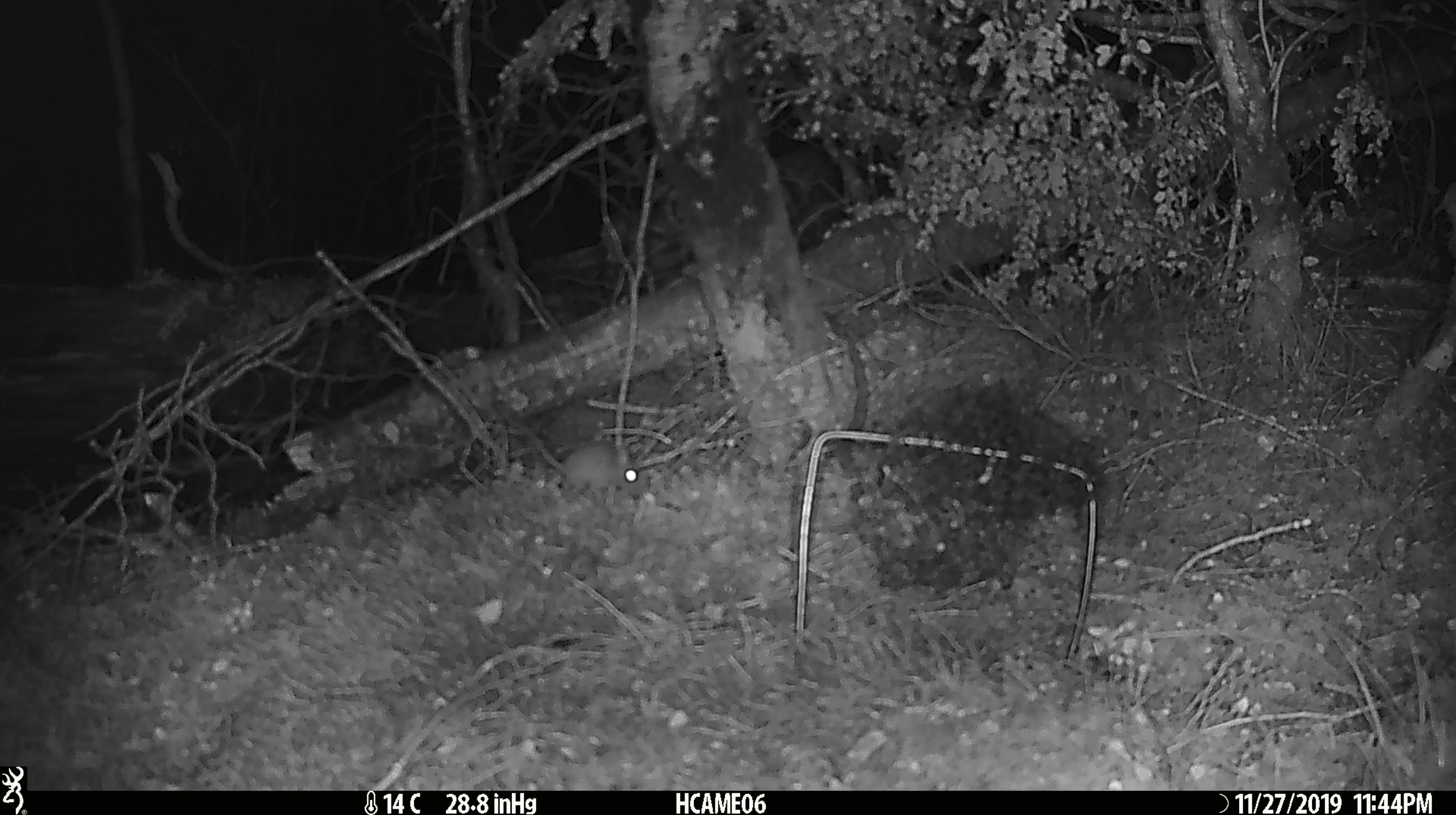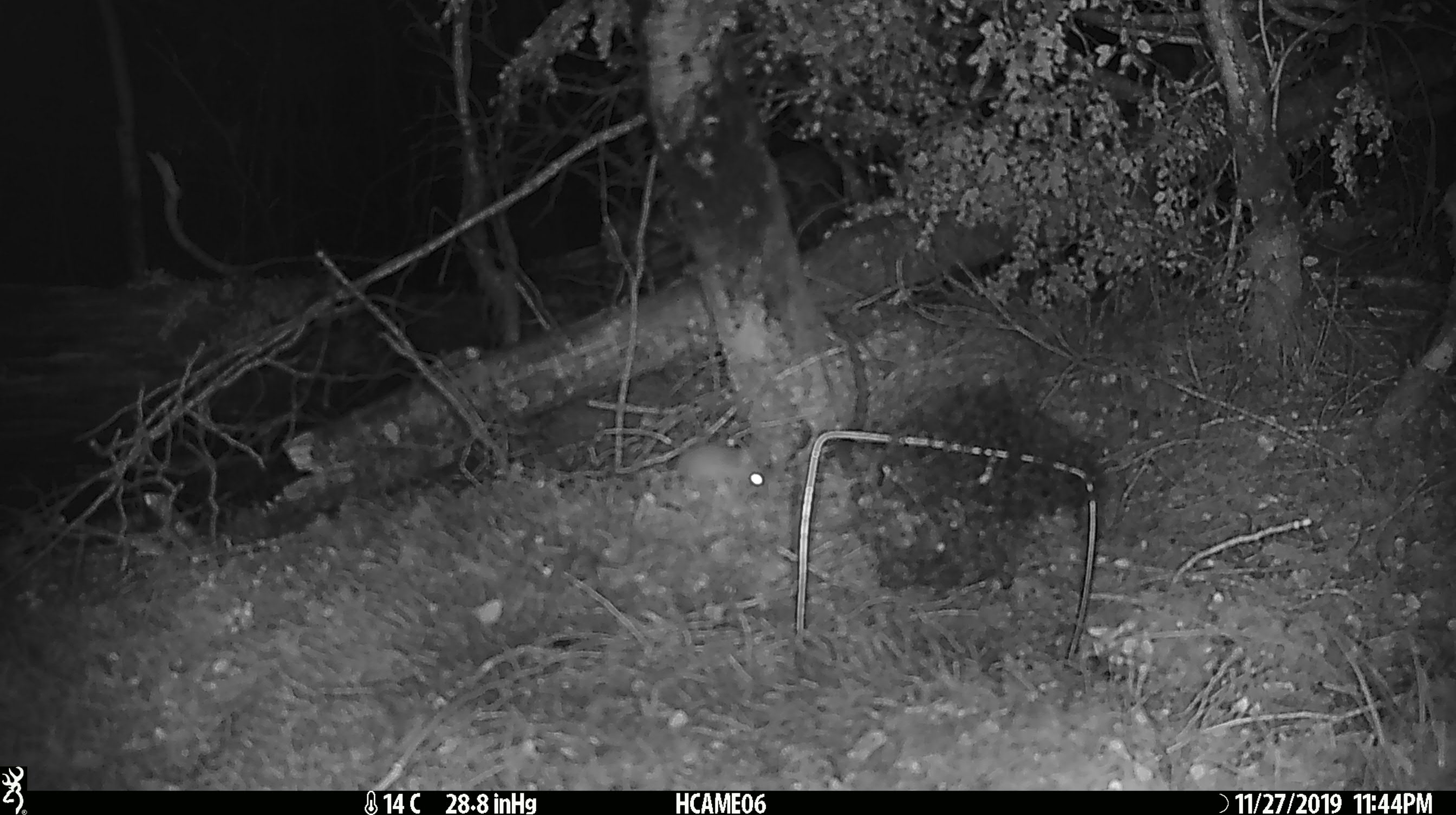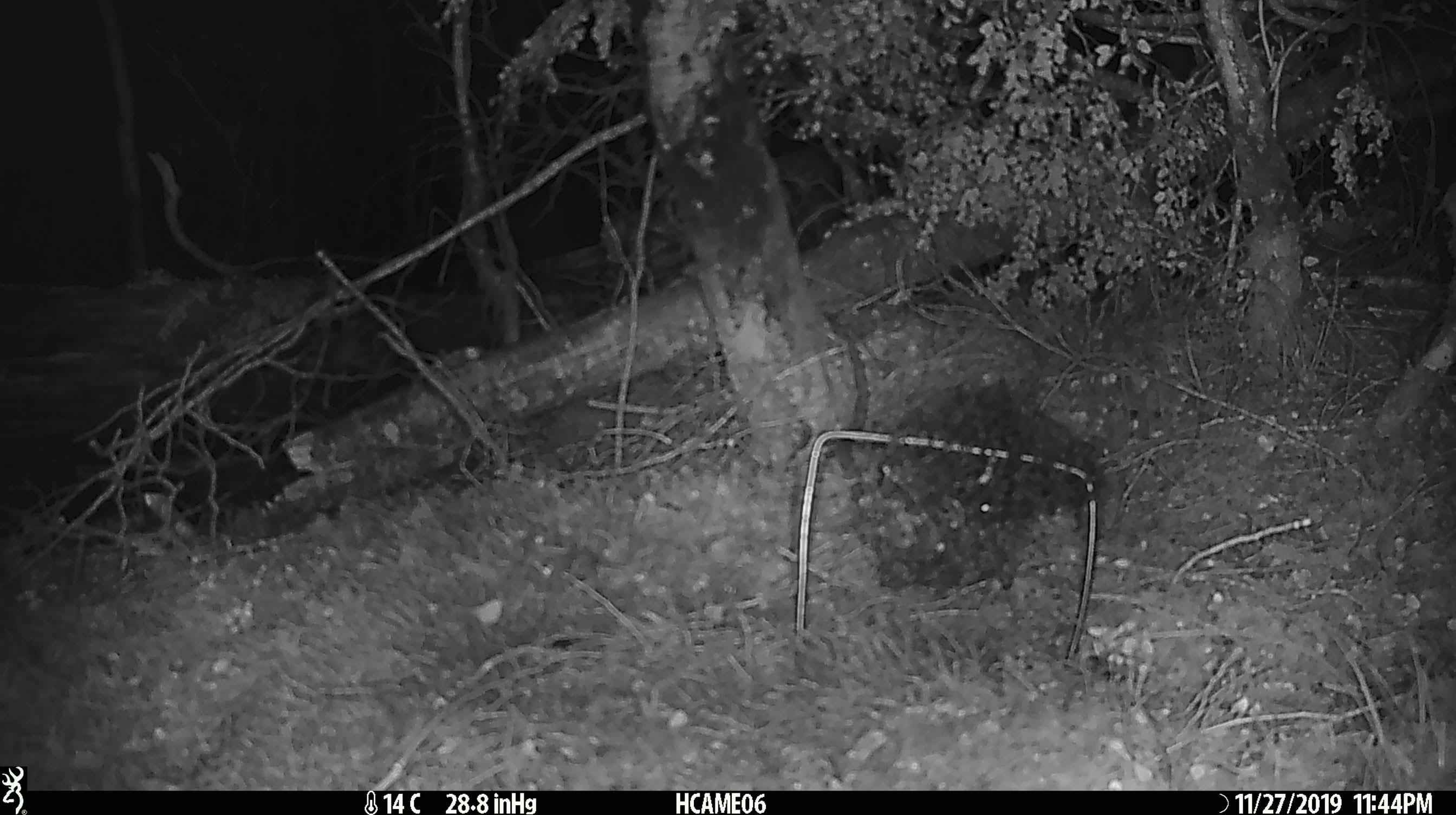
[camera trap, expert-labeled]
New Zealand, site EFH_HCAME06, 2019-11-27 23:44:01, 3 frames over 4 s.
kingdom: Animalia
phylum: Chordata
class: Mammalia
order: Rodentia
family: Muridae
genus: Mus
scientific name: Mus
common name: mouse